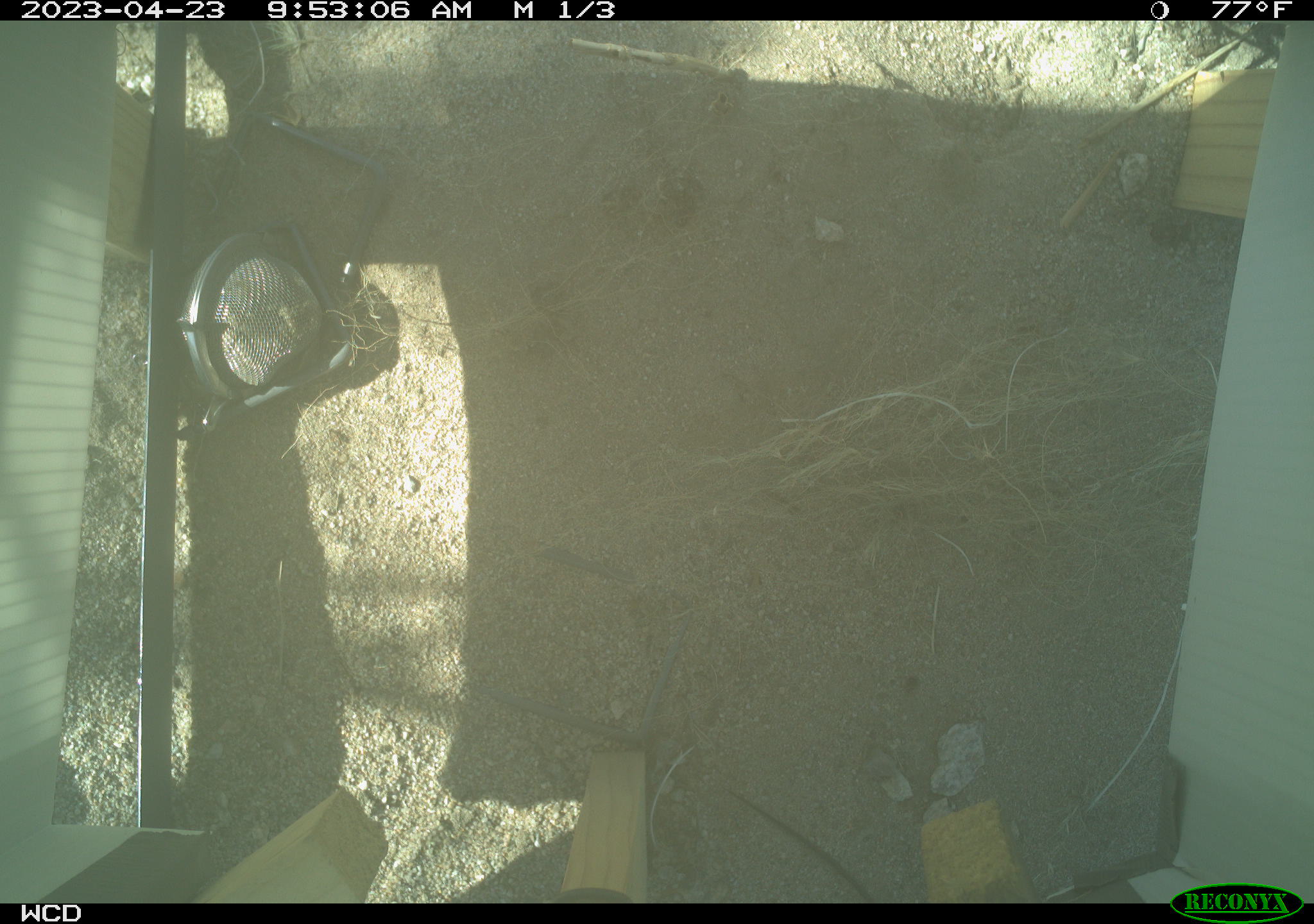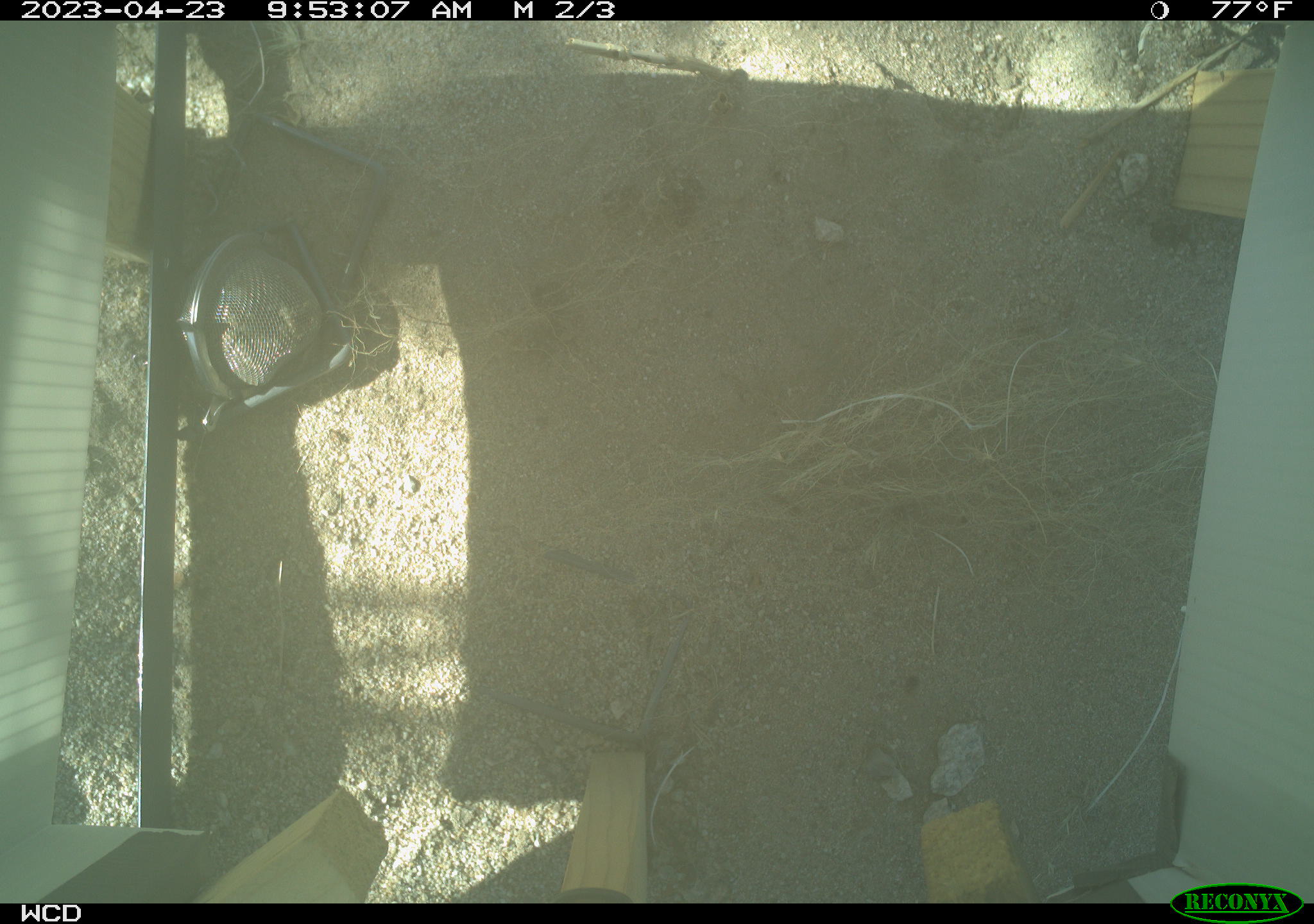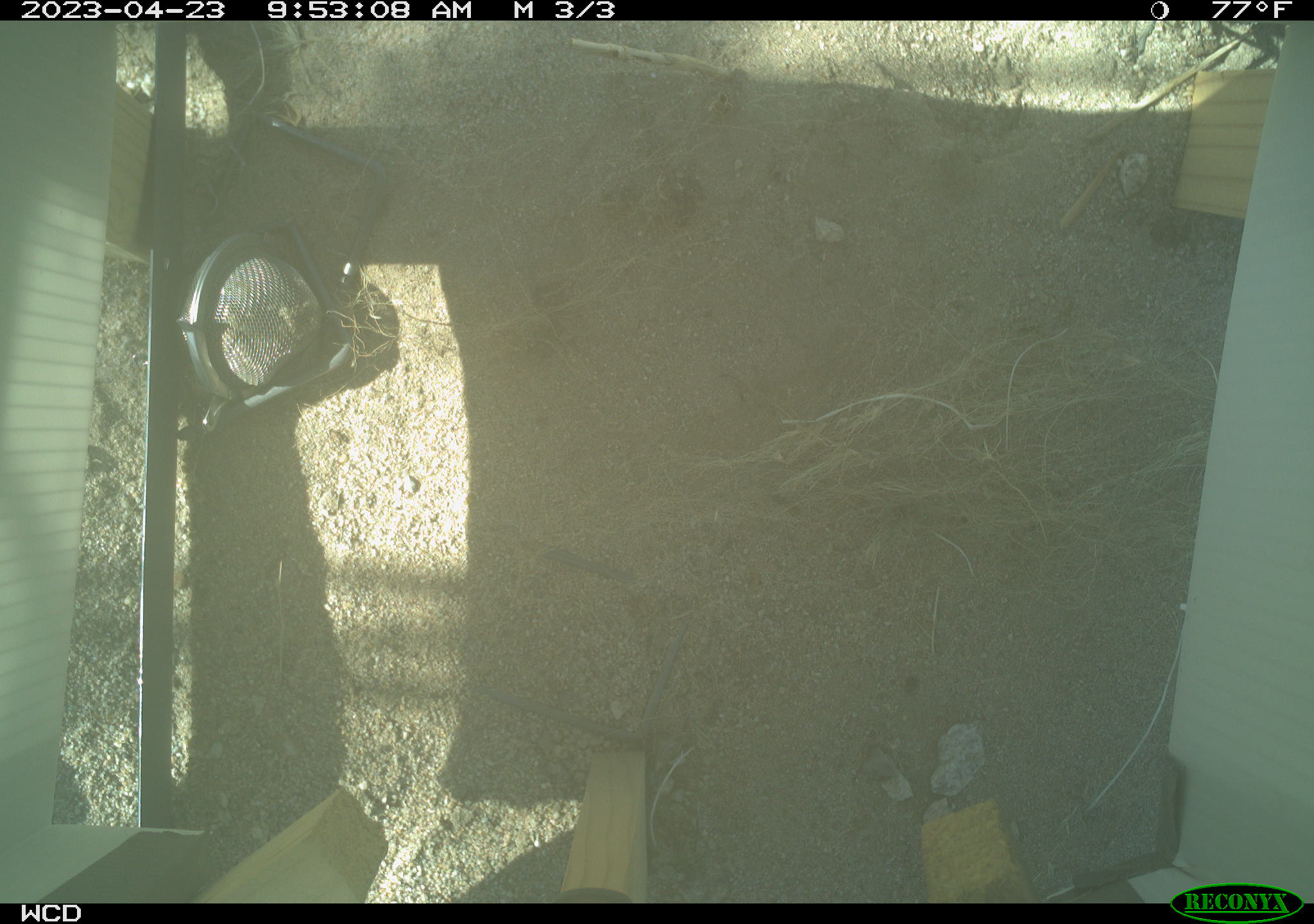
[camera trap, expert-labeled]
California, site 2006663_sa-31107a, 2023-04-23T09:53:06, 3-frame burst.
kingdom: Animalia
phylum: Chordata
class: Reptilia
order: Squamata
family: Teiidae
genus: Aspidoscelis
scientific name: Aspidoscelis tigris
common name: western whiptail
Western whiptail (Aspidoscelis tigris).